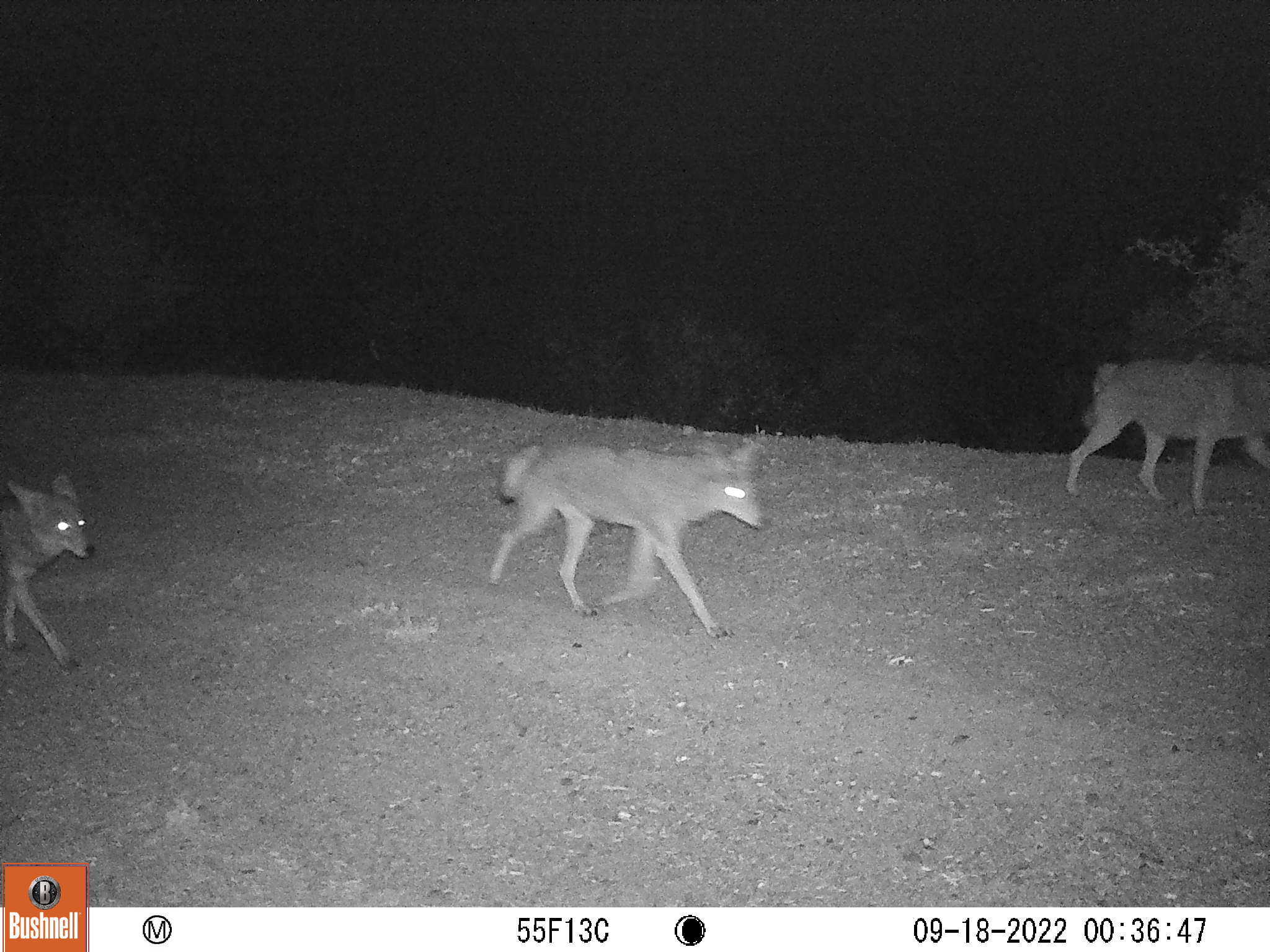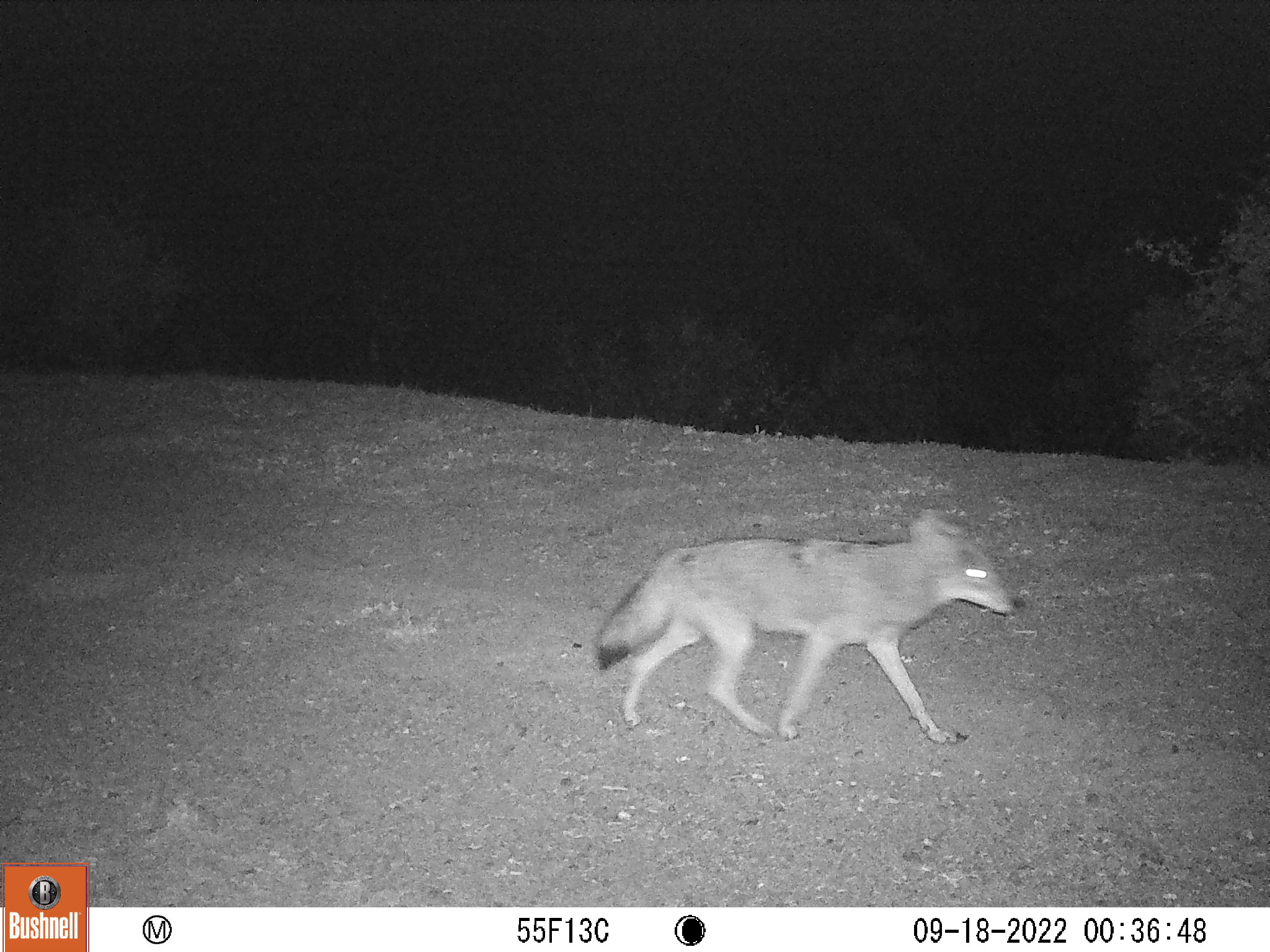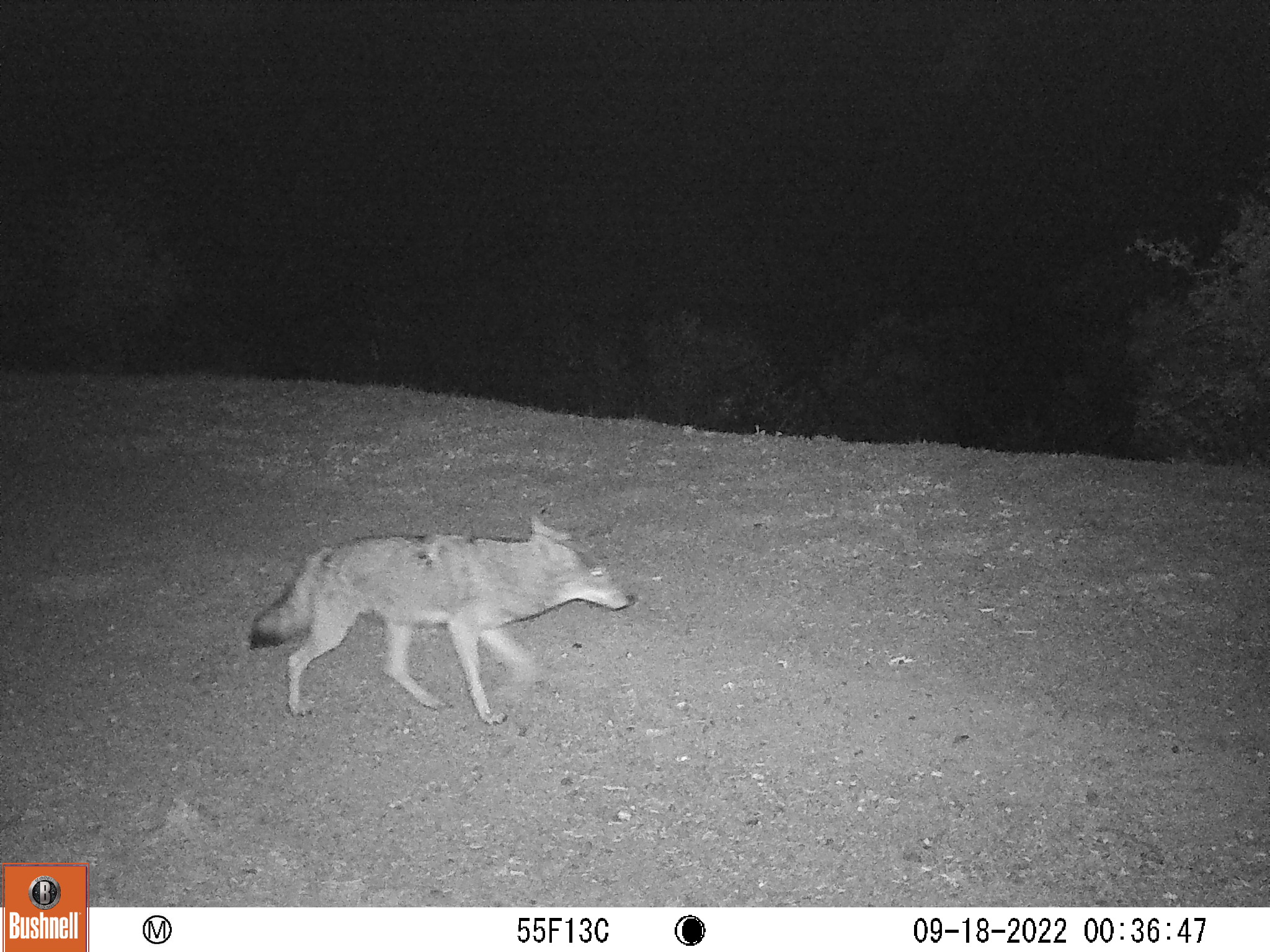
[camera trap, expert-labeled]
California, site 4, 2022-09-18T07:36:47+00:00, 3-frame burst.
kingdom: Animalia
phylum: Chordata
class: Mammalia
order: Carnivora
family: Canidae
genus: Canis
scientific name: Canis latrans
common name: coyote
Coyote (Canis latrans).